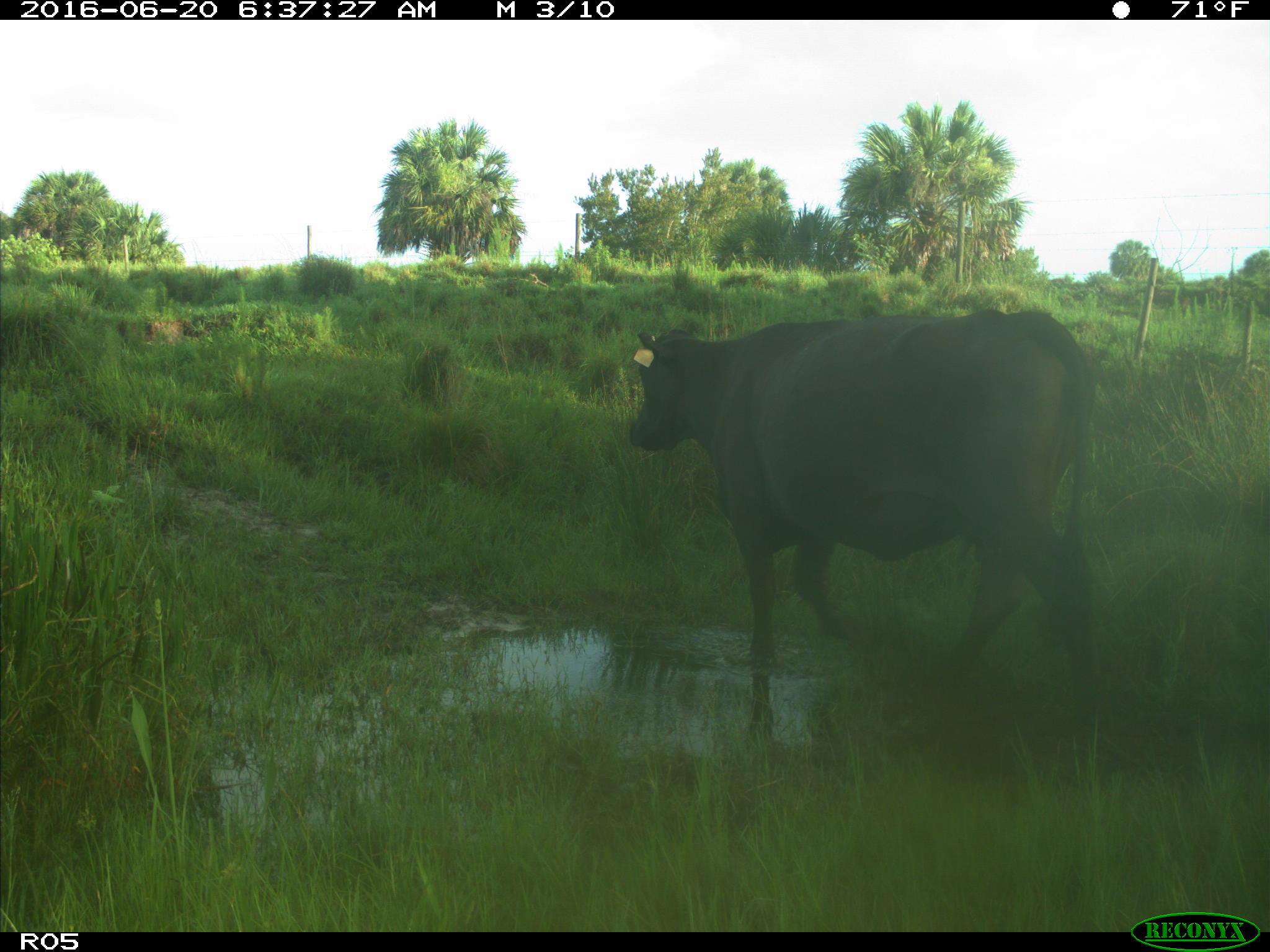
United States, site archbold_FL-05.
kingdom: Animalia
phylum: Chordata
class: Mammalia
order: Artiodactyla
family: Bovidae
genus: Bos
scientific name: Bos taurus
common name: domestic cow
Bos taurus (domestic cow).